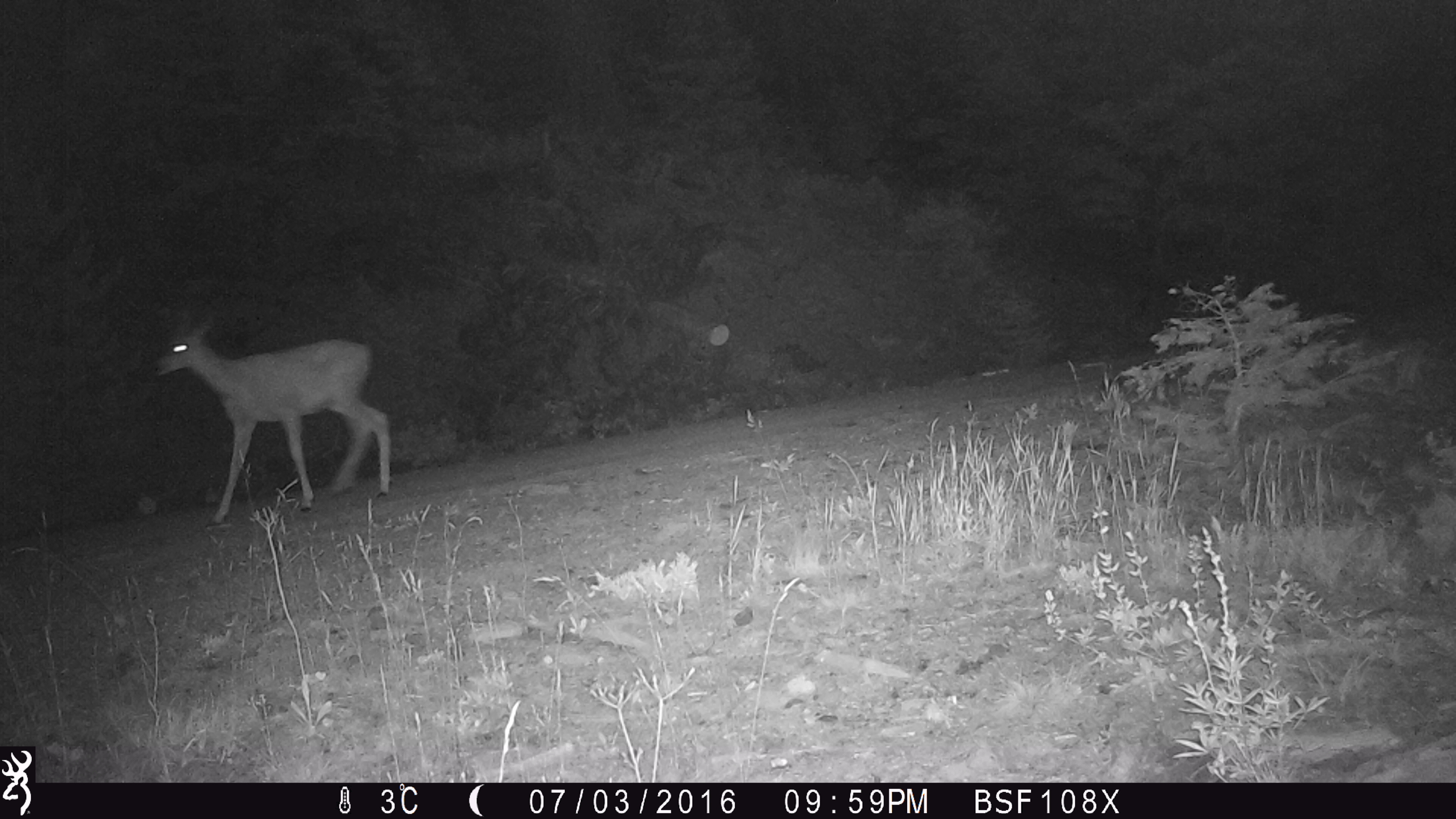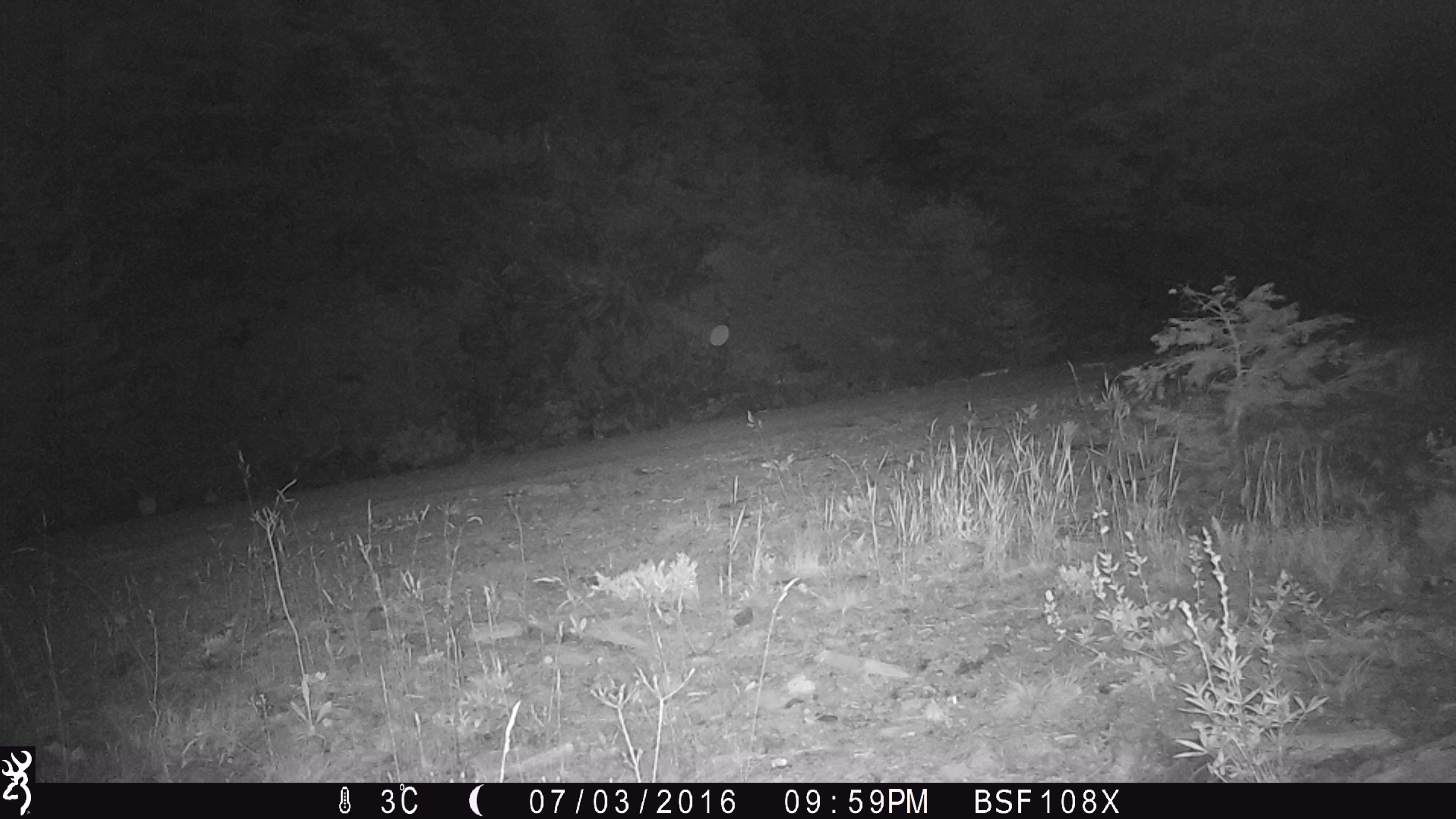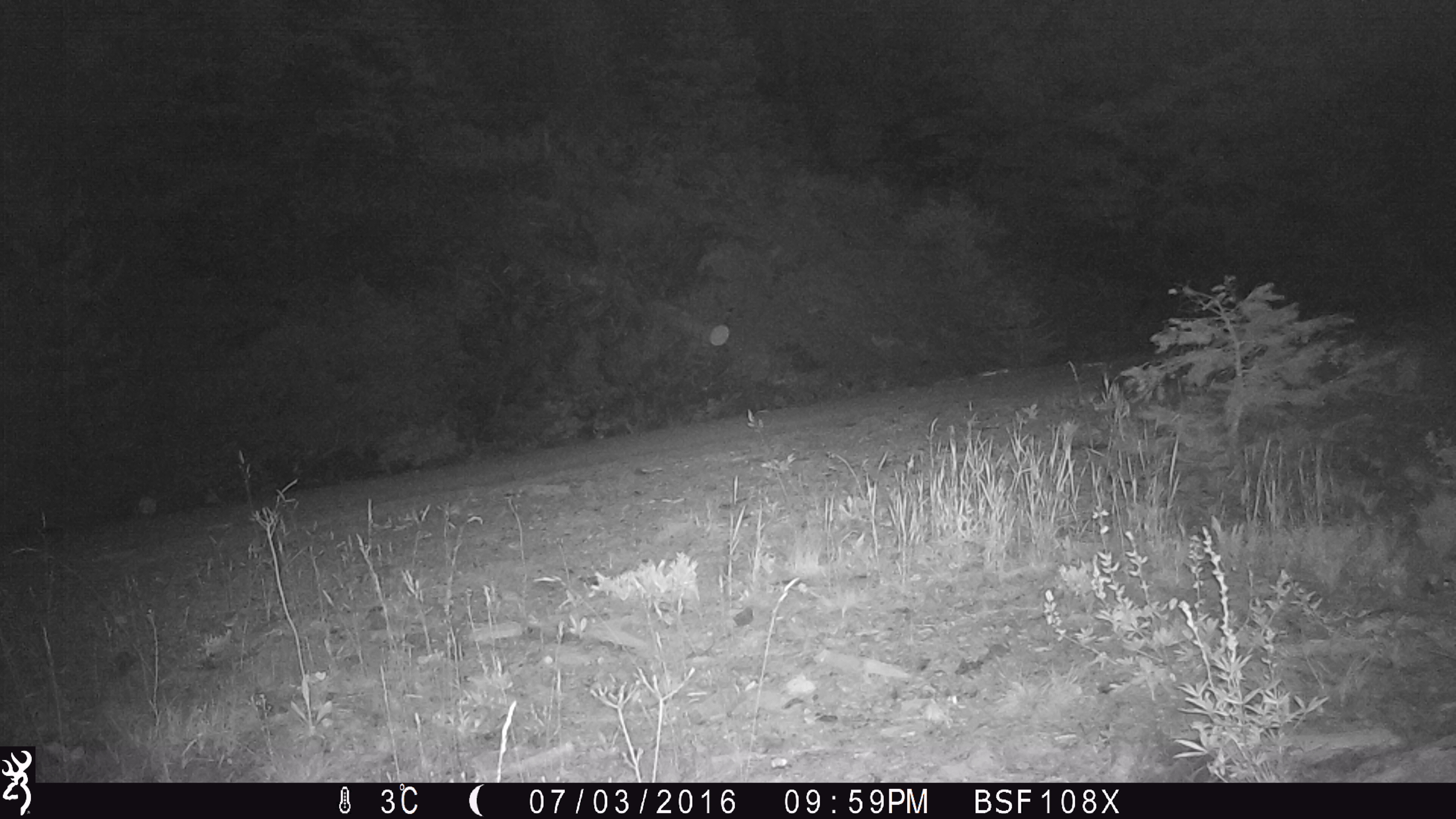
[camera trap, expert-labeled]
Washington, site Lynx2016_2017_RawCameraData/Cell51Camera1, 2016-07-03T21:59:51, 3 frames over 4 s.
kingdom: Animalia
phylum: Chordata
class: Mammalia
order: Artiodactyla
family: Cervidae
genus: Odocoileus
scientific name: Odocoileus hemionus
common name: mule deer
Odocoileus hemionus (mule deer). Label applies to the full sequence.